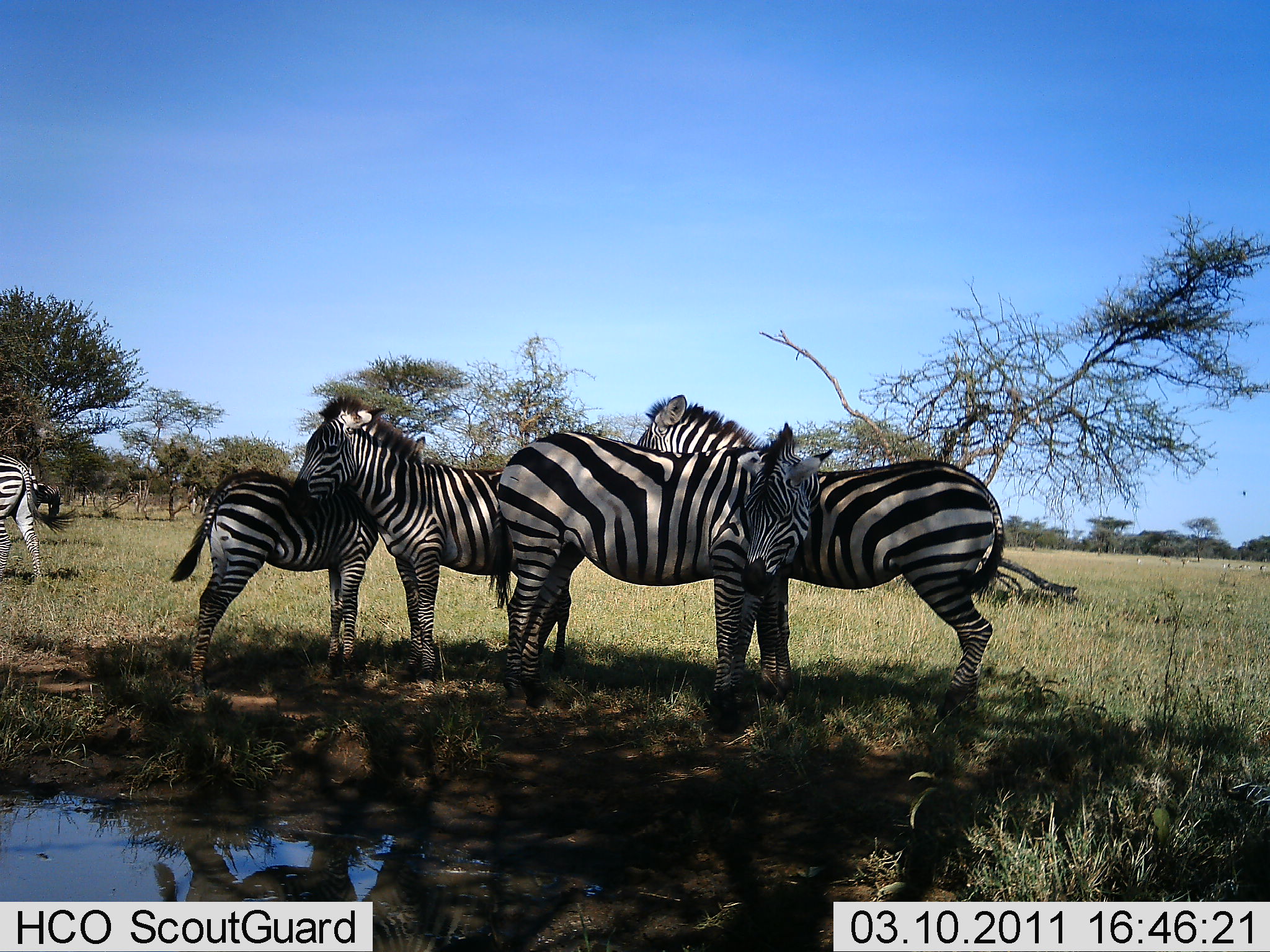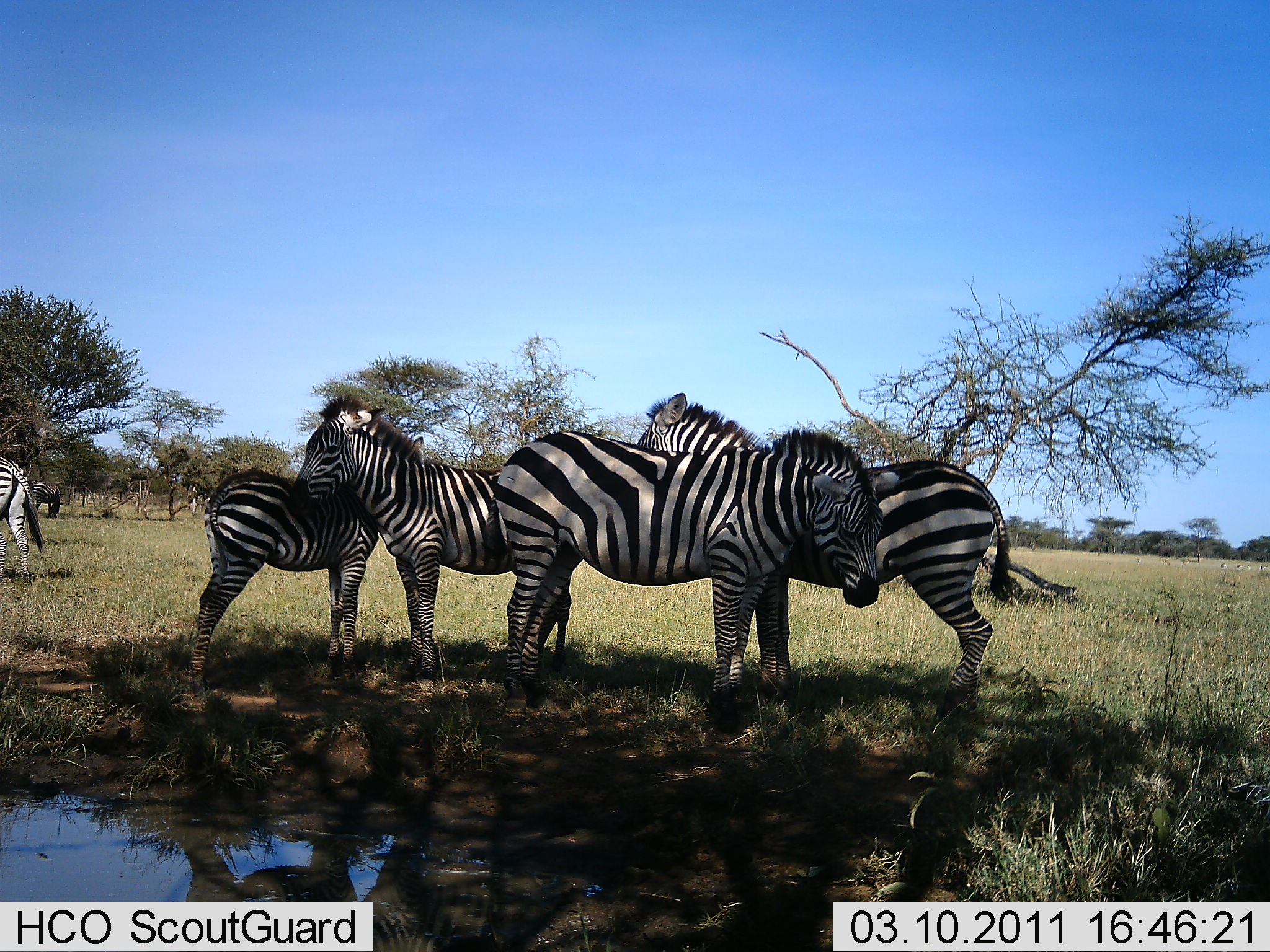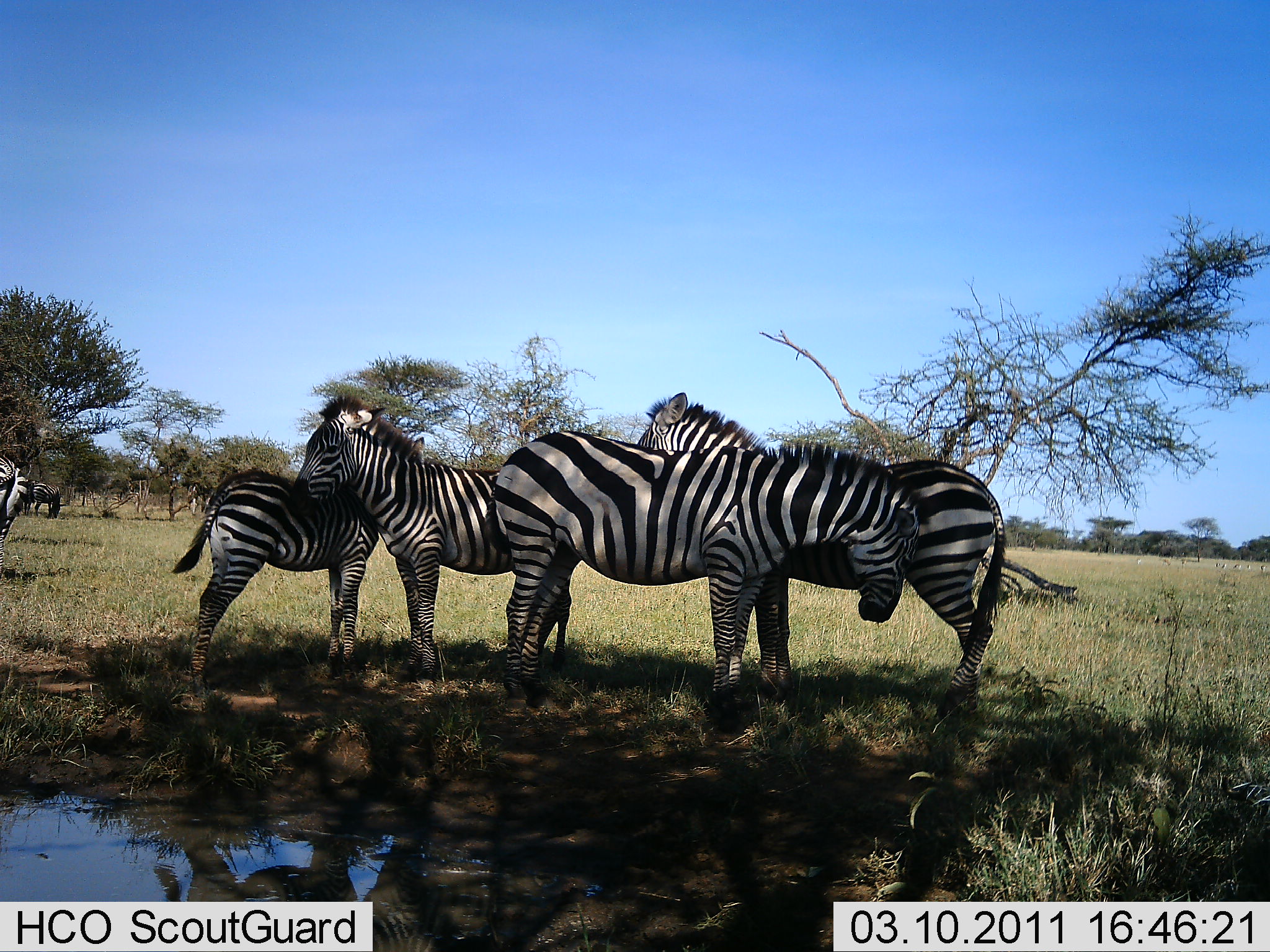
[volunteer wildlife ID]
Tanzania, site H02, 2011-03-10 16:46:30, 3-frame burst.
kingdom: Animalia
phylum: Chordata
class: Mammalia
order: Perissodactyla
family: Equidae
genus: Equus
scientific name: Equus quagga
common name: plains zebra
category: zebra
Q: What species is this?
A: Zebra (plains zebra) (Equus quagga).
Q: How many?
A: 5.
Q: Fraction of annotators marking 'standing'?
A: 92%.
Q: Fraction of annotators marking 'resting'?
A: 8%.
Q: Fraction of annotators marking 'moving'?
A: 25%.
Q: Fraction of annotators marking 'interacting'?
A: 50%.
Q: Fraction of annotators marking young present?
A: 17%.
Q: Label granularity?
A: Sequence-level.